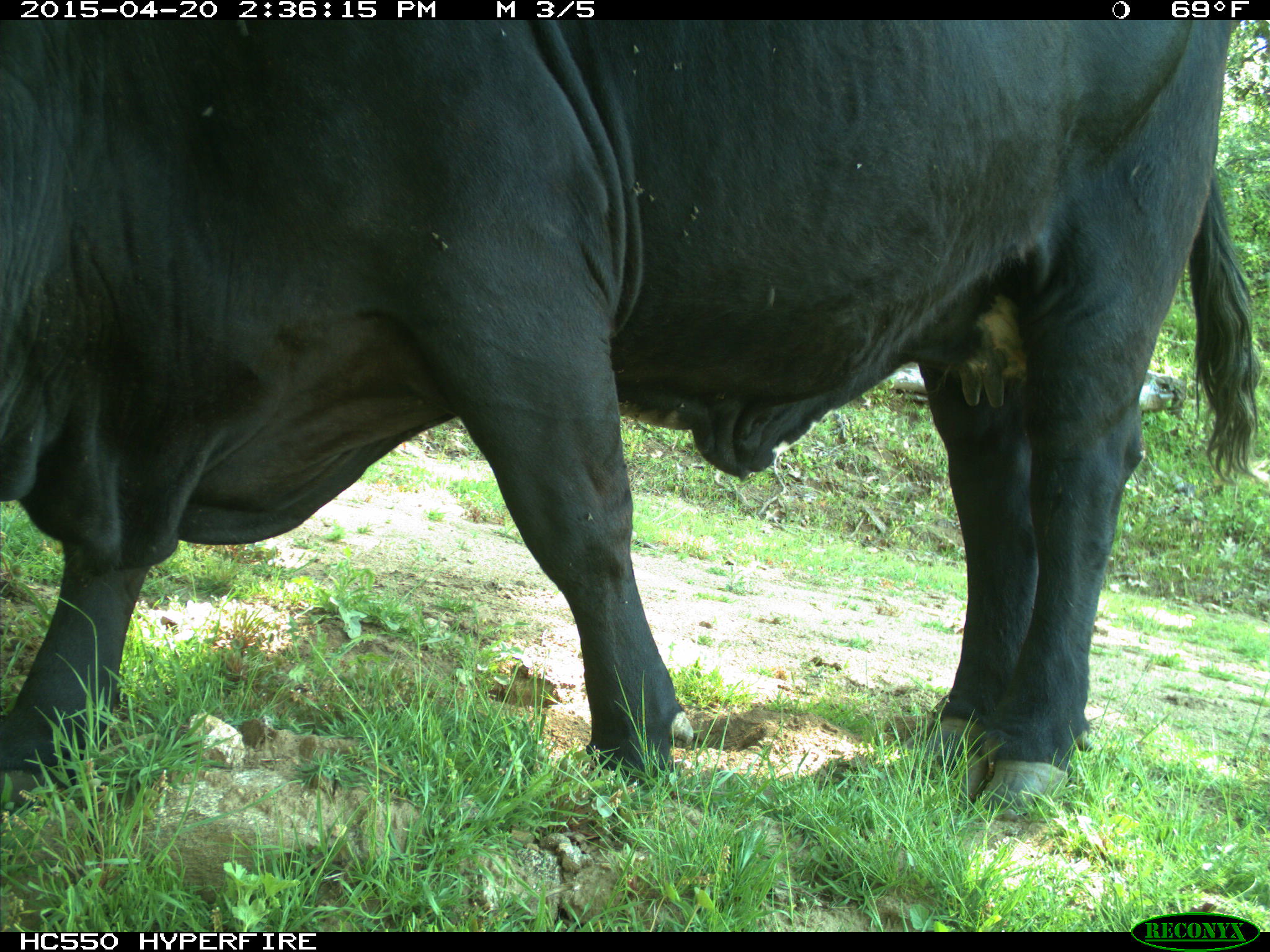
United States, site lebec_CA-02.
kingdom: Animalia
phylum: Chordata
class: Mammalia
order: Artiodactyla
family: Bovidae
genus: Bos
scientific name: Bos taurus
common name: domestic cow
Bos taurus (domestic cow).